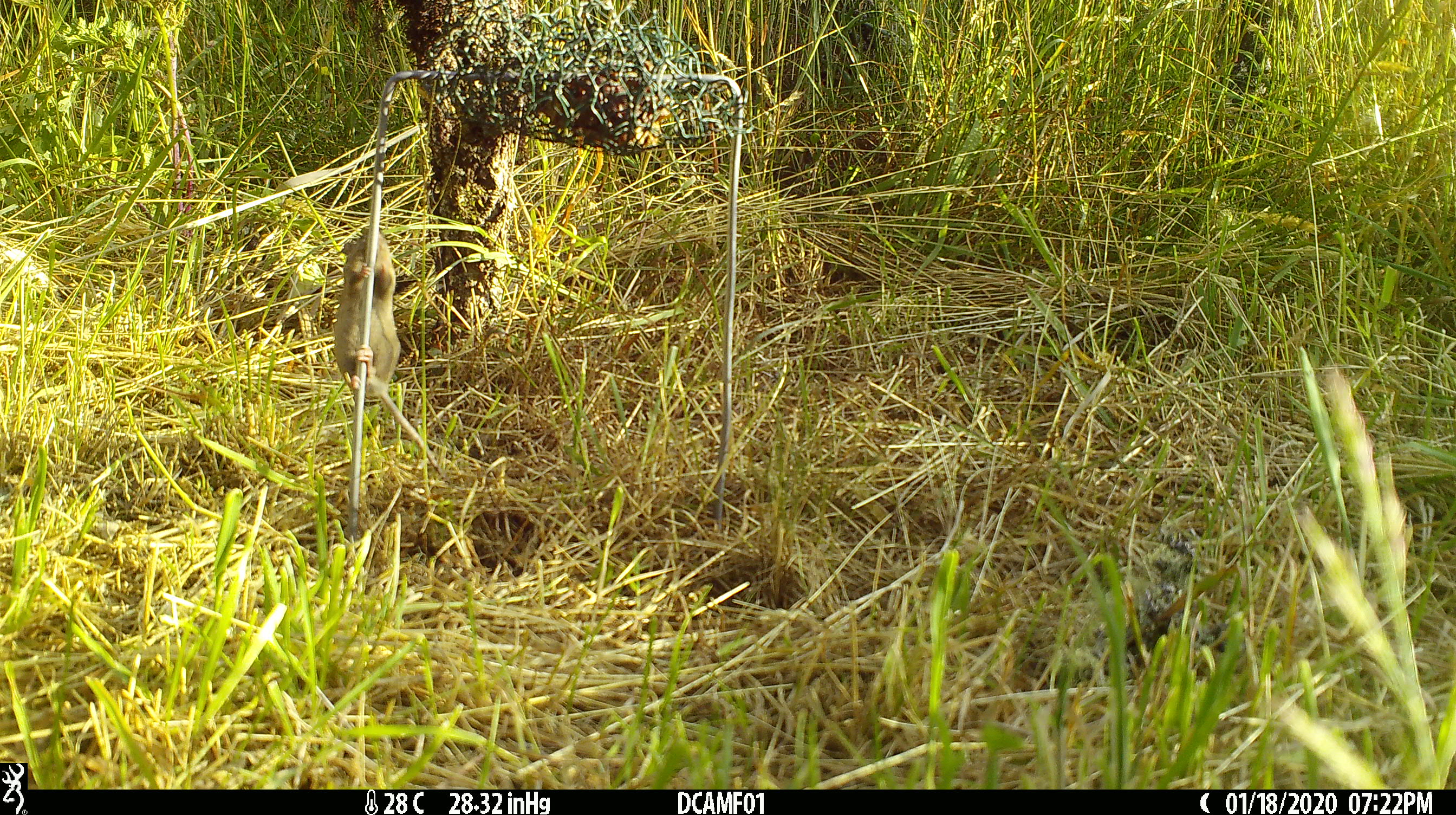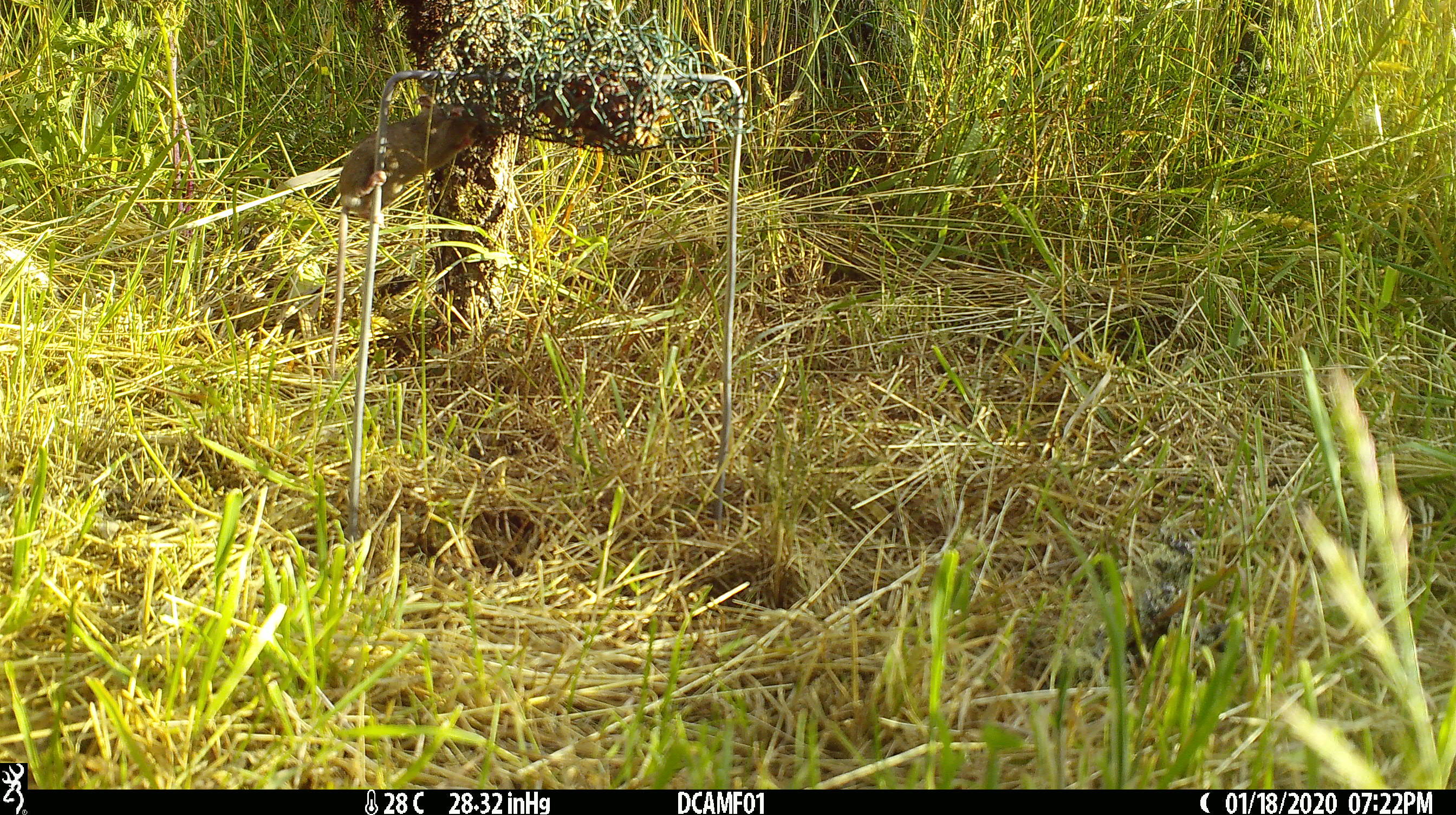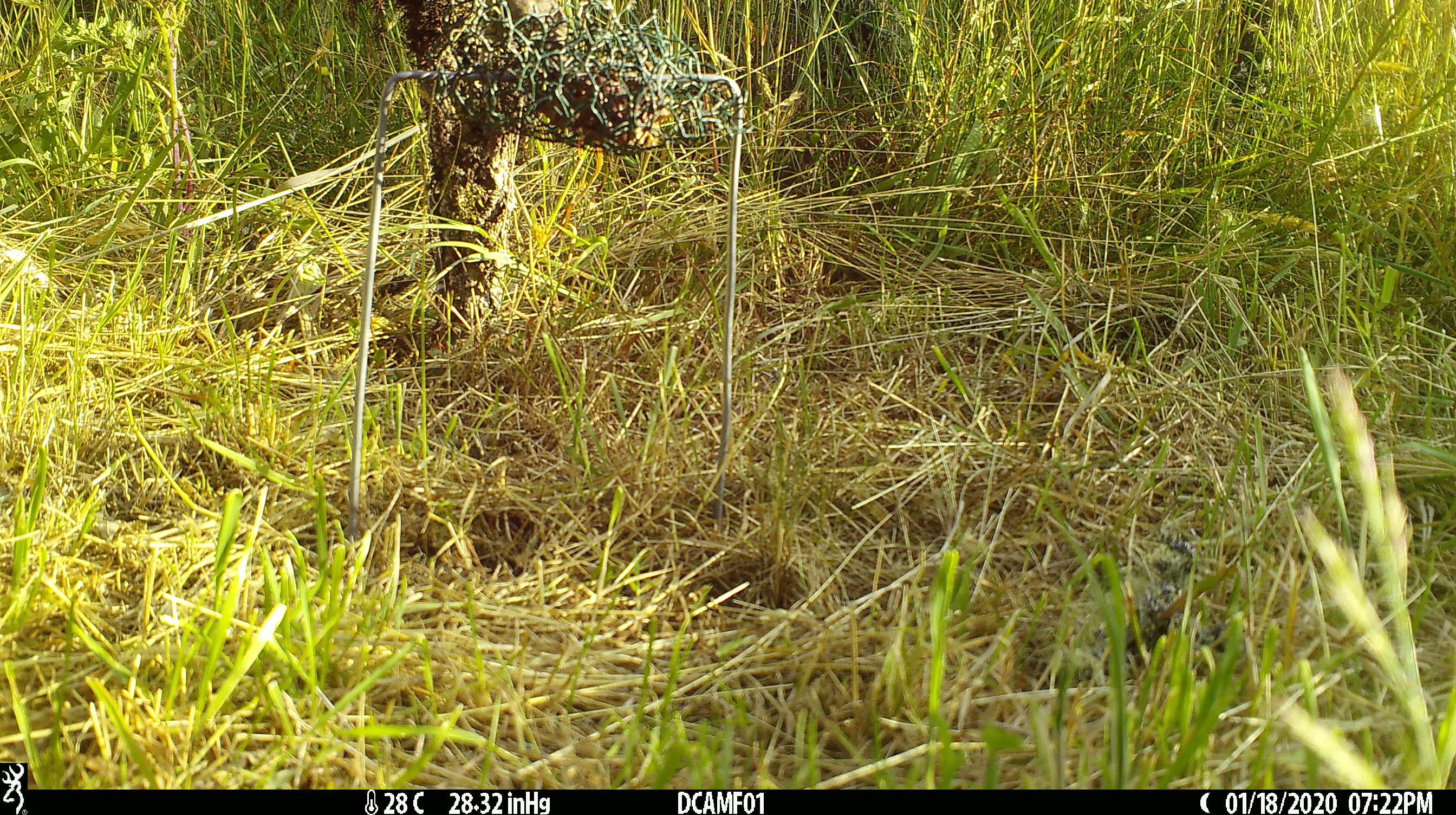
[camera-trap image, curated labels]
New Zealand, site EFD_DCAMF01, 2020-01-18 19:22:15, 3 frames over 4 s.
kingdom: Animalia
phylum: Chordata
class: Mammalia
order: Rodentia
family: Muridae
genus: Mus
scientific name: Mus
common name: mouse